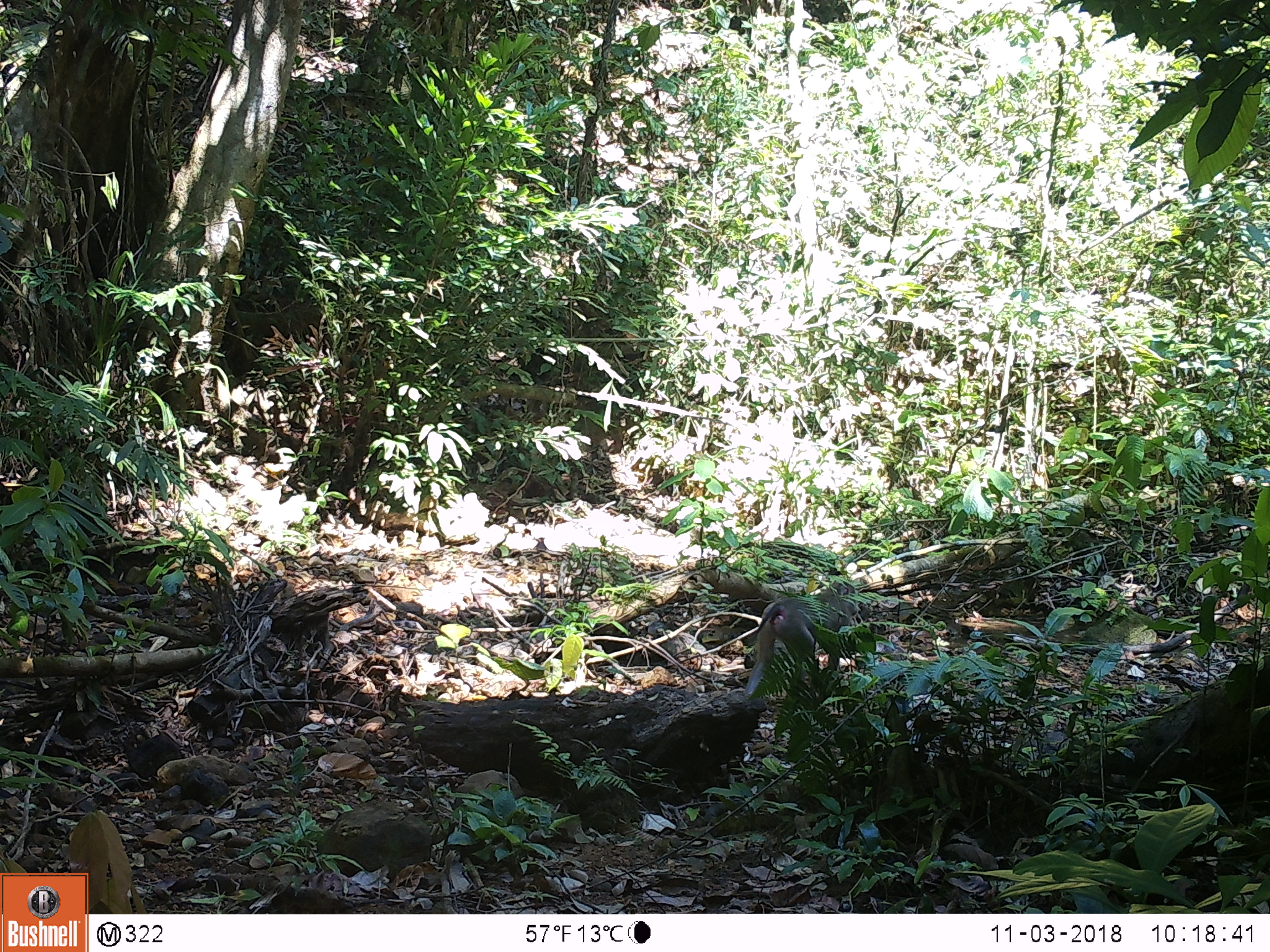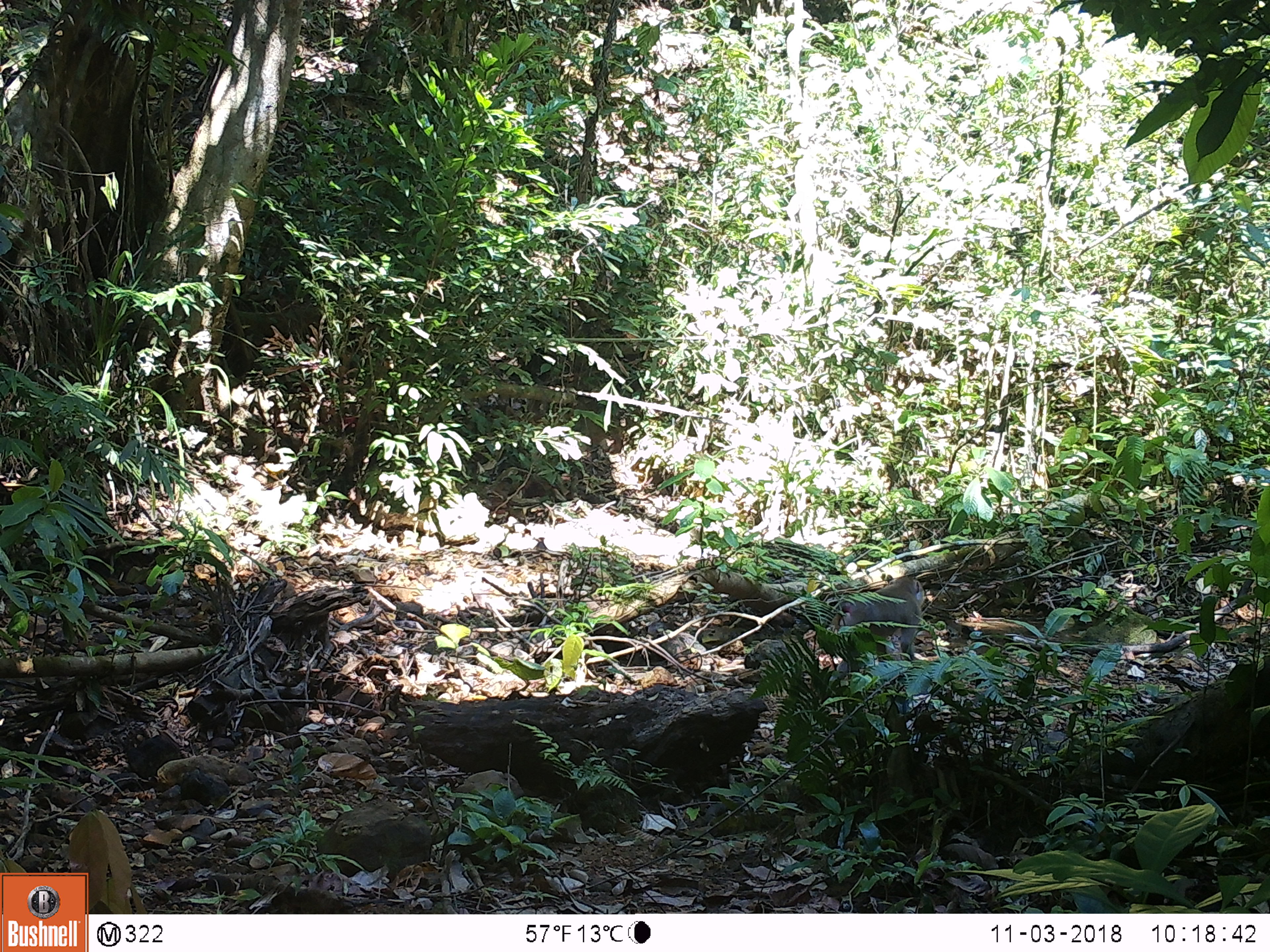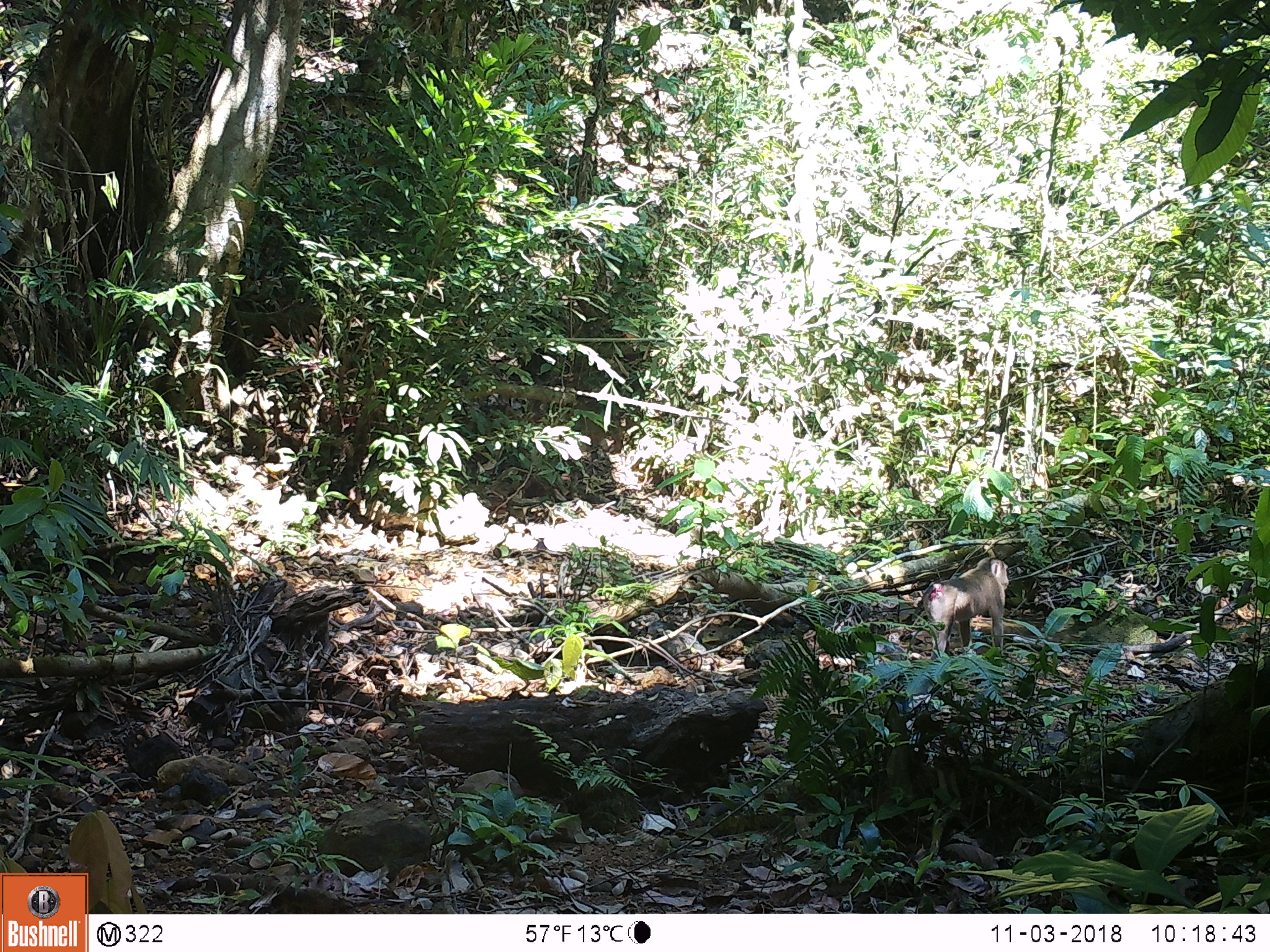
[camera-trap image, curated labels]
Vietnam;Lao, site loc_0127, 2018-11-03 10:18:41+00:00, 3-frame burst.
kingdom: Animalia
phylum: Chordata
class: Mammalia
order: Primates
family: Cercopithecidae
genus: Macaca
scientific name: Macaca nemestrina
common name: pig-tailed macaque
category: pig tailed macaque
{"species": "pig tailed macaque (pig-tailed macaque) (Macaca nemestrina)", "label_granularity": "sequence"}